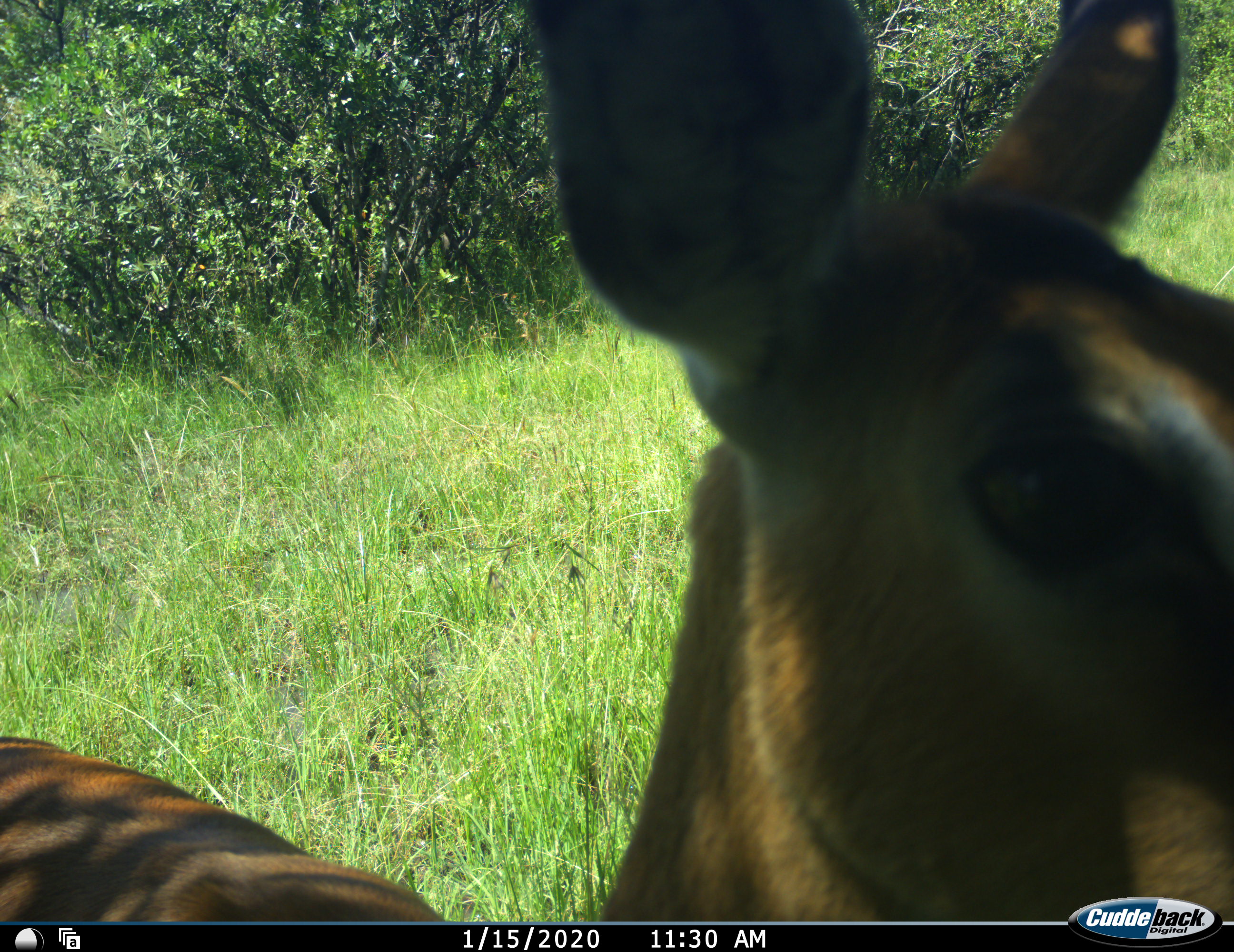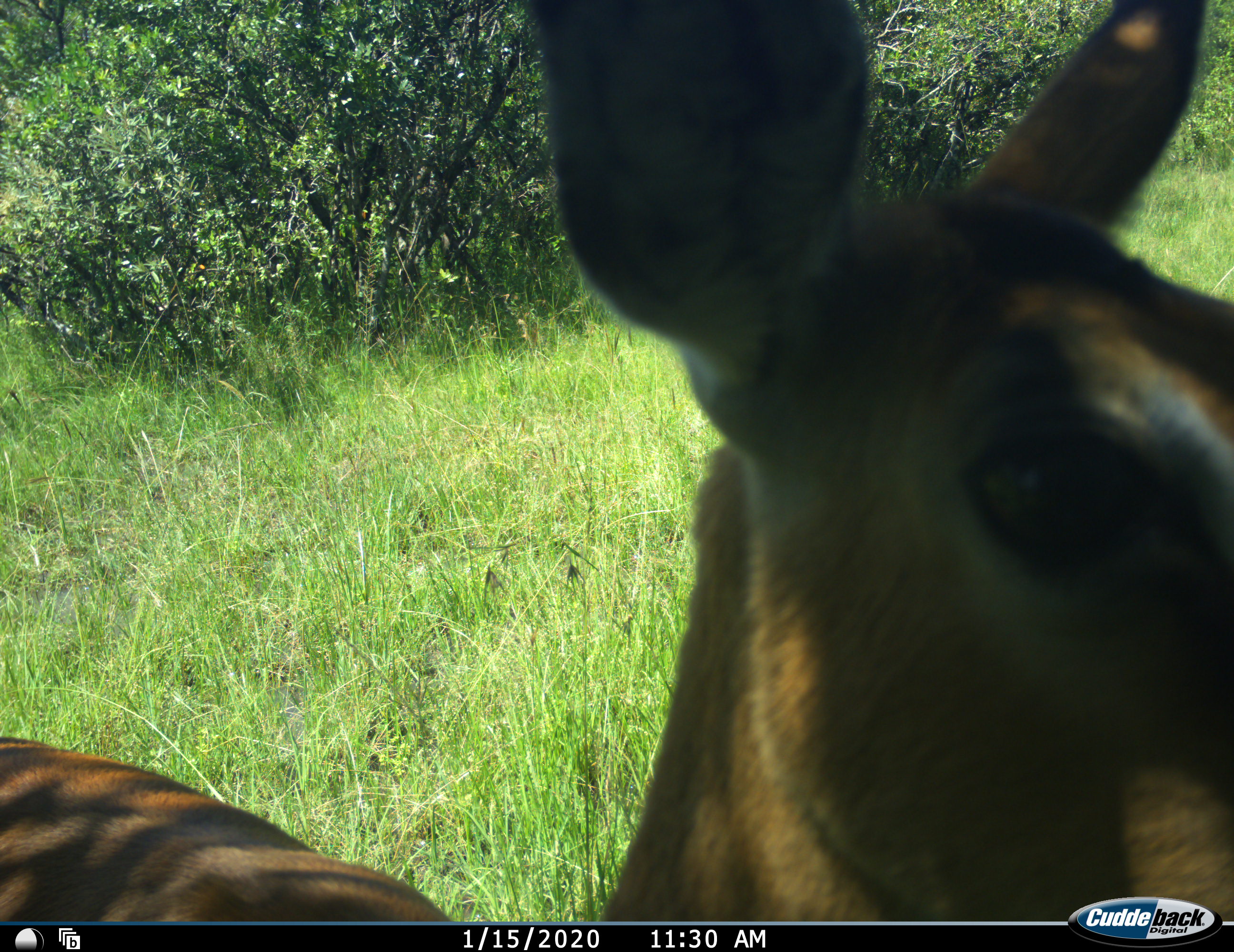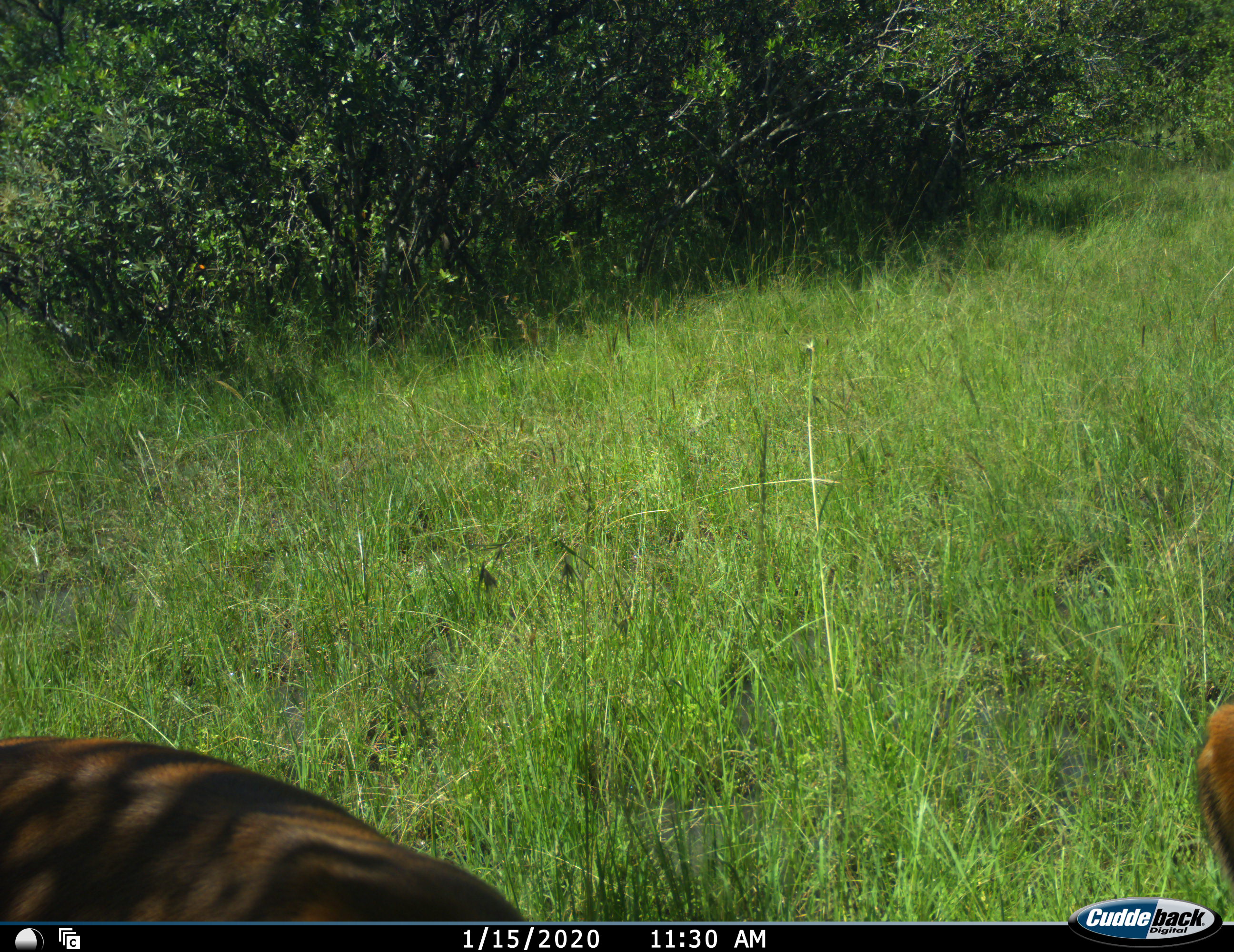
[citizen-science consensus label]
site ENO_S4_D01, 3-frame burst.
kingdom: Animalia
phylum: Chordata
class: Mammalia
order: Artiodactyla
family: Bovidae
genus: Aepyceros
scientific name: Aepyceros melampus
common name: impala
Impala (Aepyceros melampus), count 1. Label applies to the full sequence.